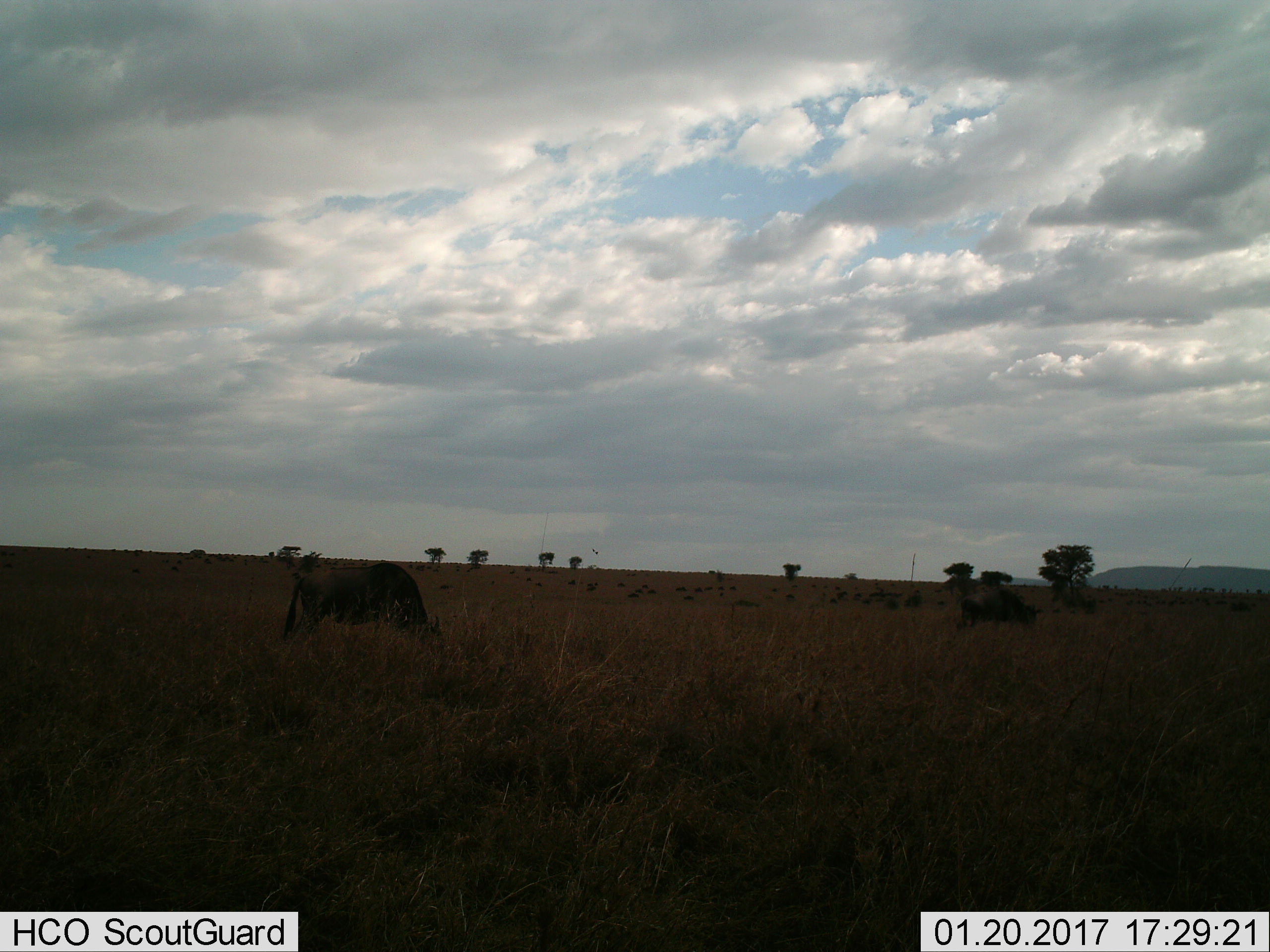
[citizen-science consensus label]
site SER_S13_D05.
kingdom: Animalia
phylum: Chordata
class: Mammalia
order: Artiodactyla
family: Bovidae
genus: Connochaetes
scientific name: Connochaetes taurinus taurinus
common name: blue wildebeest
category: wildebeestblue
Wildebeestblue (blue wildebeest) (Connochaetes taurinus taurinus), count 11-50. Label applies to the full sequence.